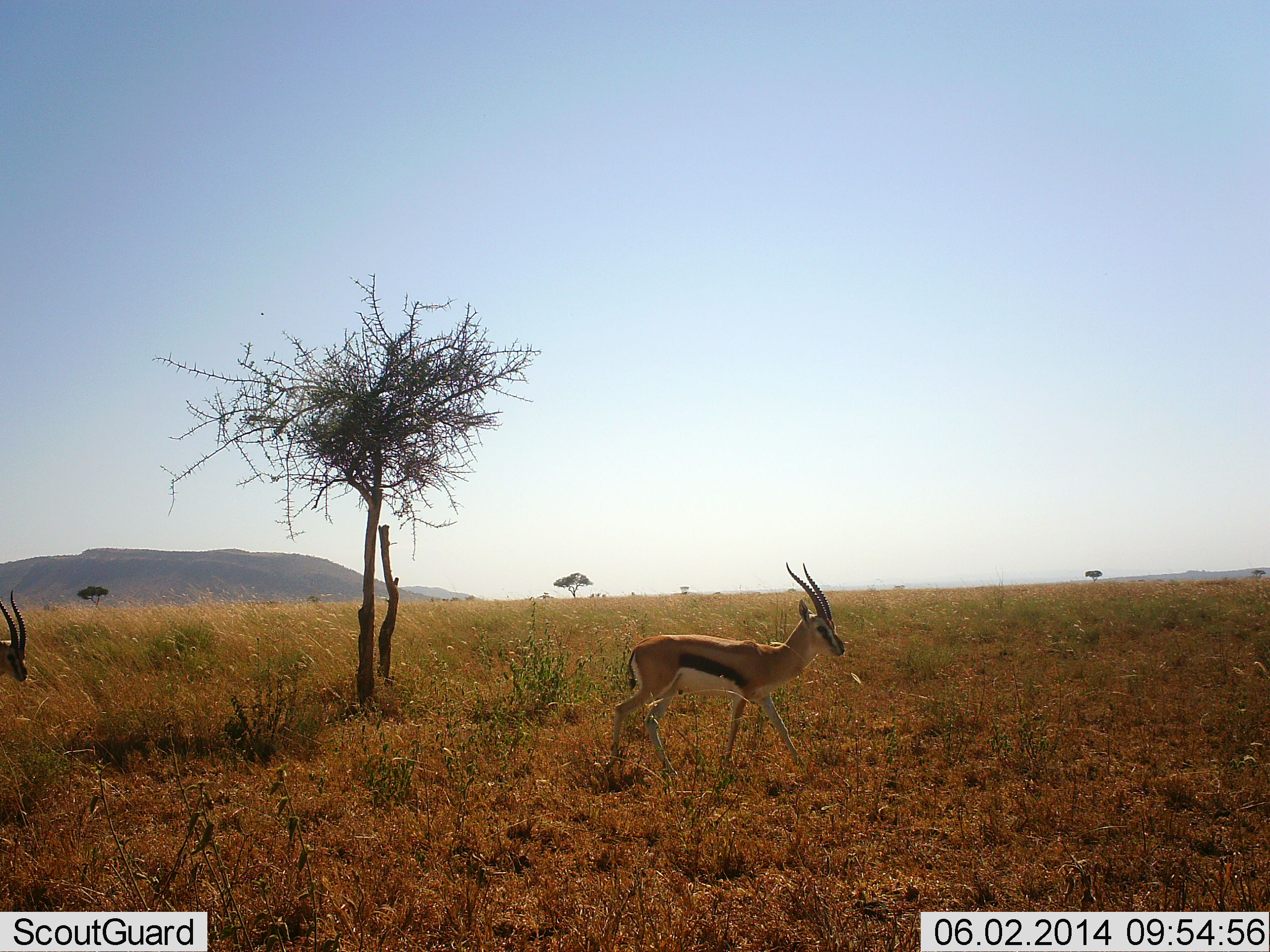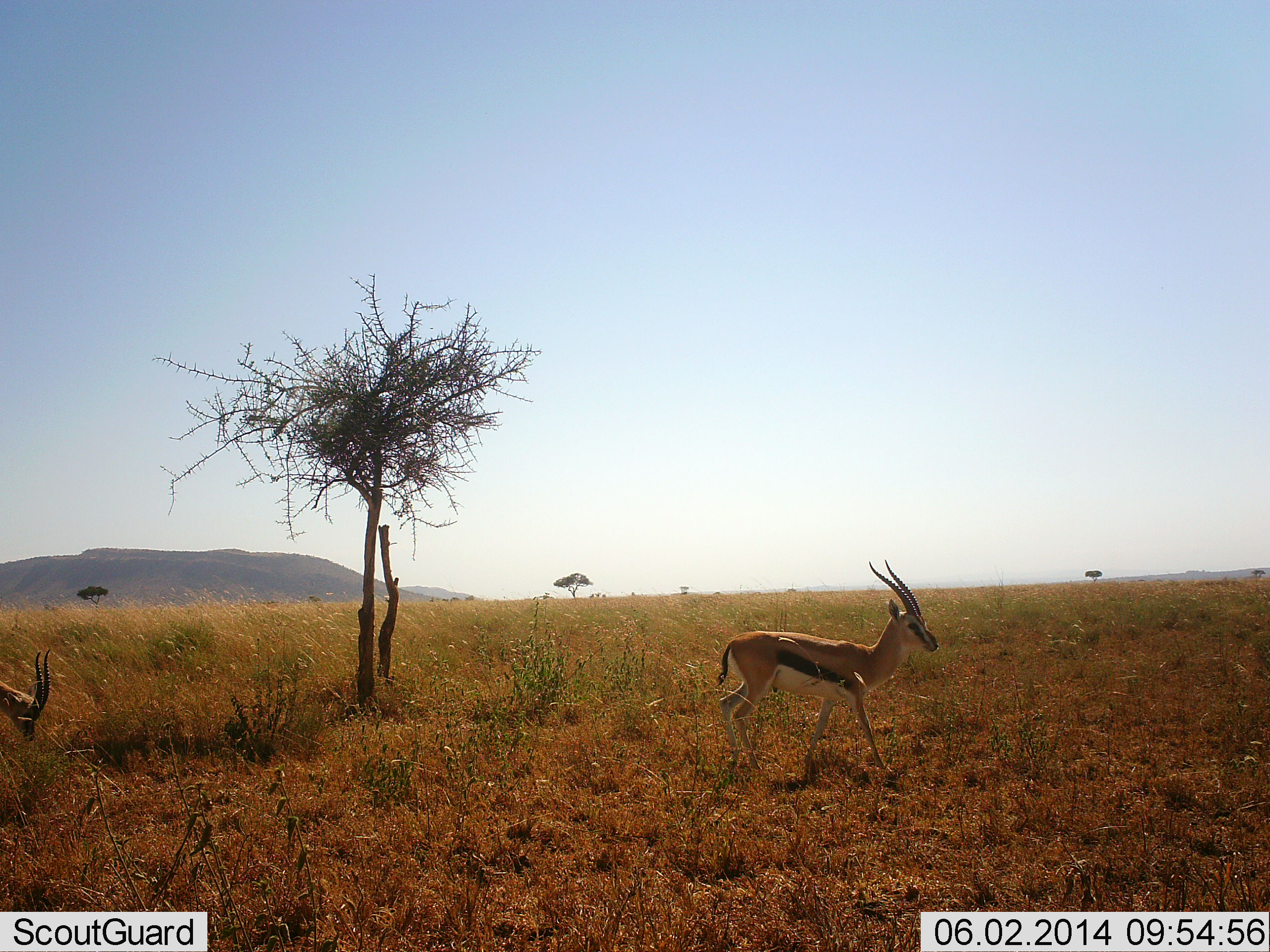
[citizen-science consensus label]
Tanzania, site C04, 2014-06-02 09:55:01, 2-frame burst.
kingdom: Animalia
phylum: Chordata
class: Mammalia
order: Artiodactyla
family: Bovidae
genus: Eudorcas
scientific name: Eudorcas thomsonii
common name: thomson's gazelle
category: gazellethomsons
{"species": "gazellethomsons (thomson's gazelle) (Eudorcas thomsonii)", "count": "2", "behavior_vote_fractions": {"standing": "20%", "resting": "0%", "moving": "90%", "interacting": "0%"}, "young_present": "0%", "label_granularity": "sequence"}